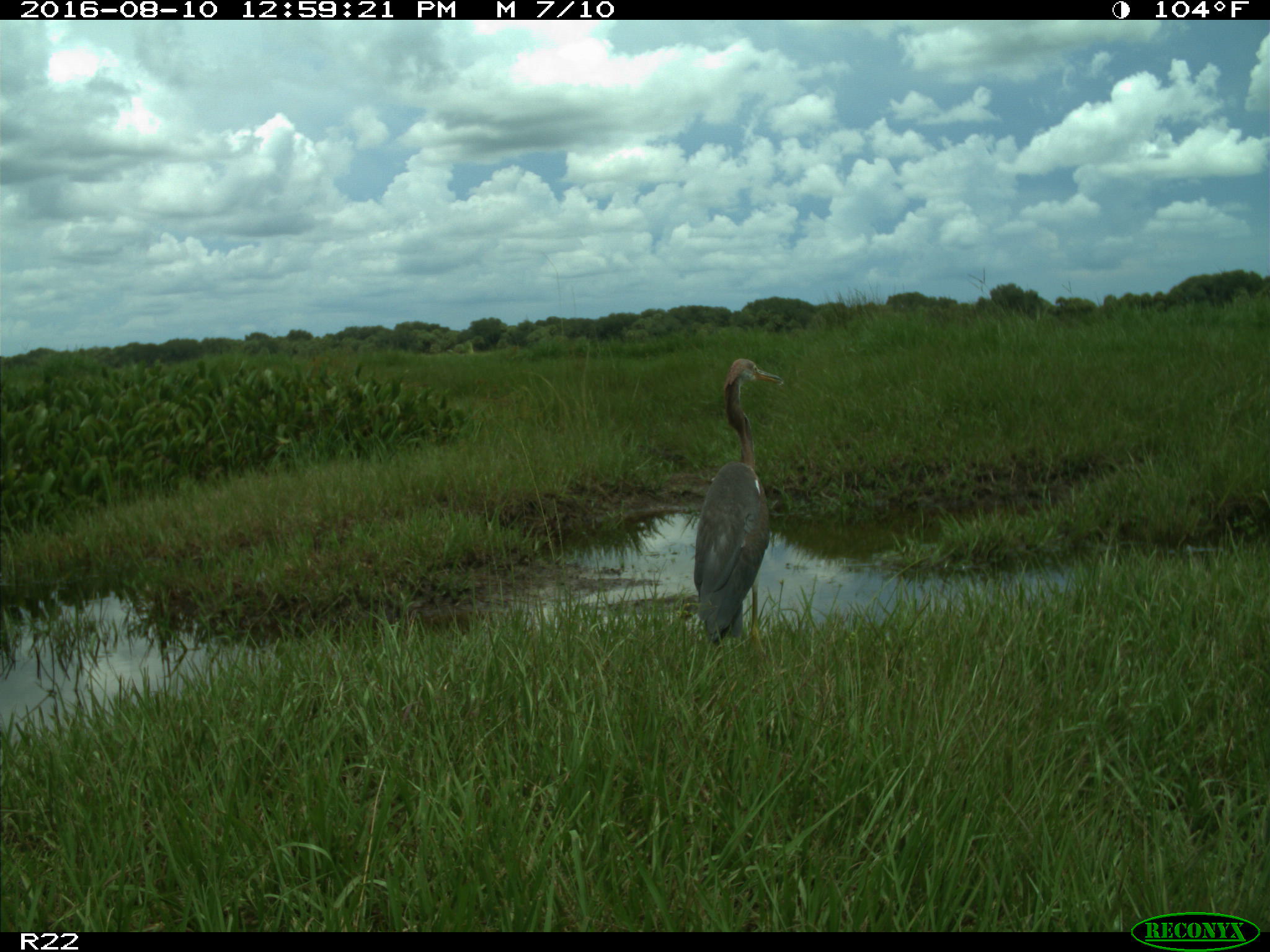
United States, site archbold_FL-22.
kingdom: Animalia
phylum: Chordata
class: Aves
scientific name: Aves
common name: birds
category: unidentified bird